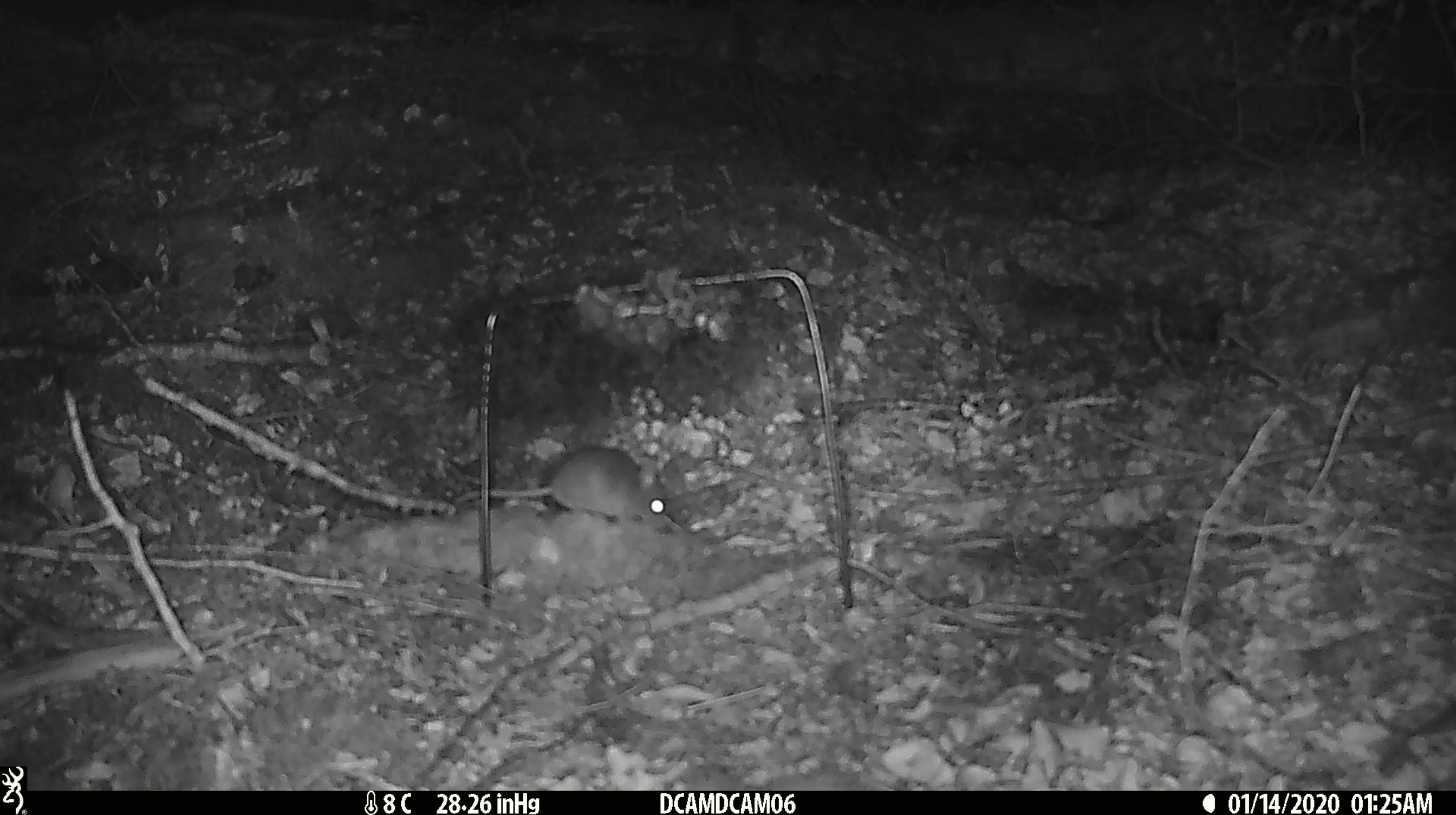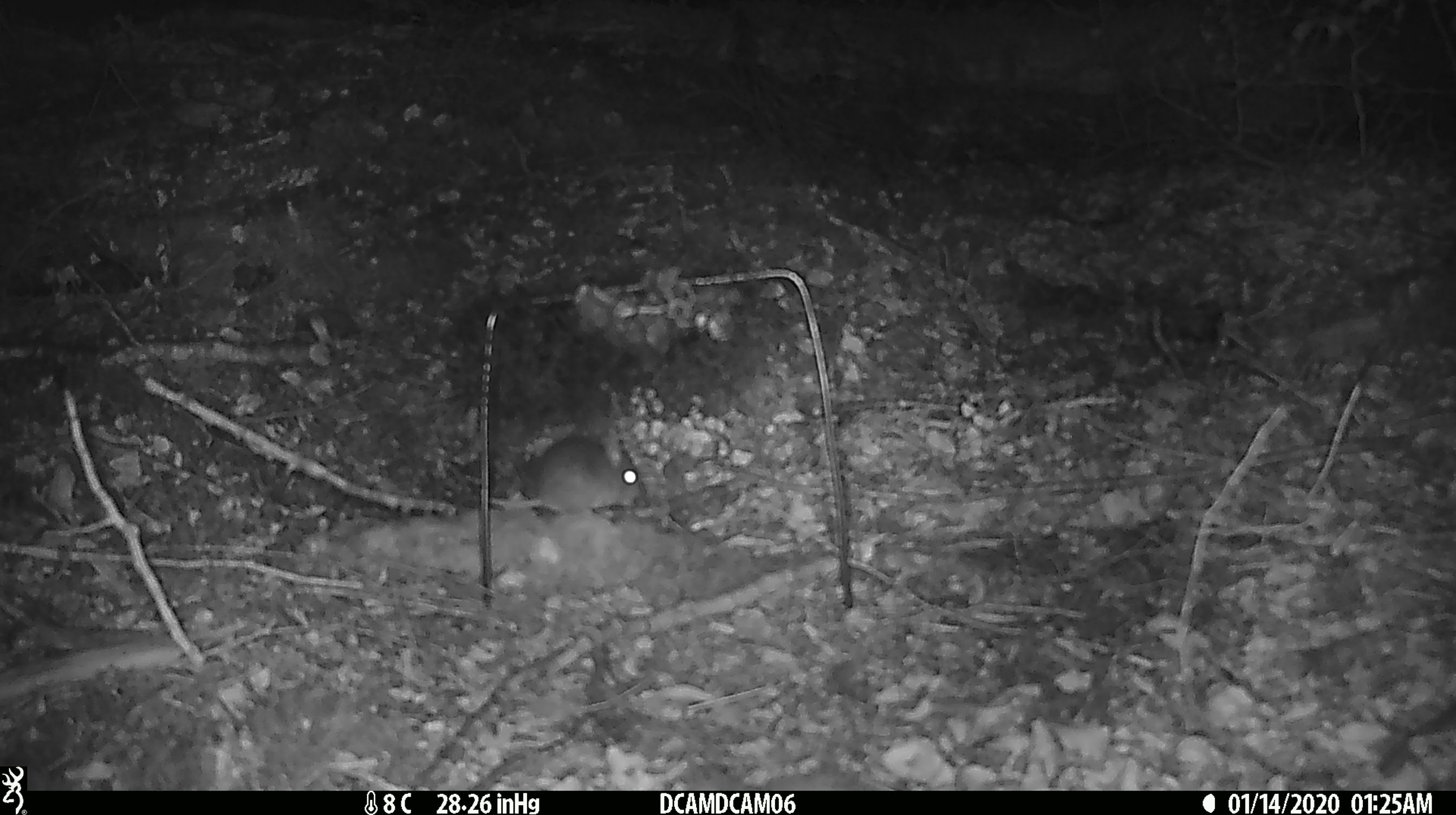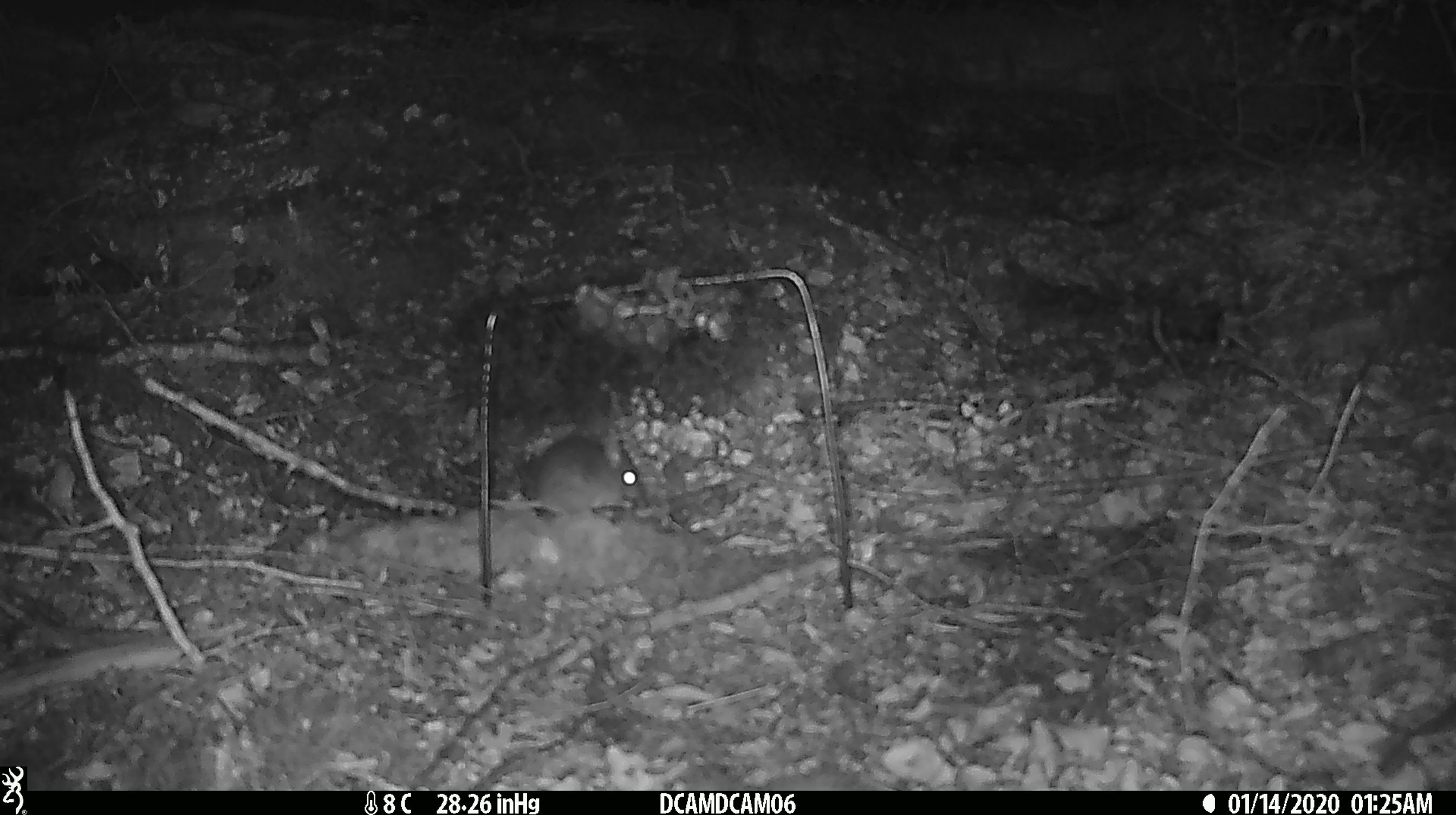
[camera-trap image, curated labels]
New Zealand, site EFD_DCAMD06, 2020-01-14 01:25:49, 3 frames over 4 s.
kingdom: Animalia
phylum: Chordata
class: Mammalia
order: Rodentia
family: Muridae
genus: Mus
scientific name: Mus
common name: mouse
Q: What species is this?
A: Mouse (Mus).